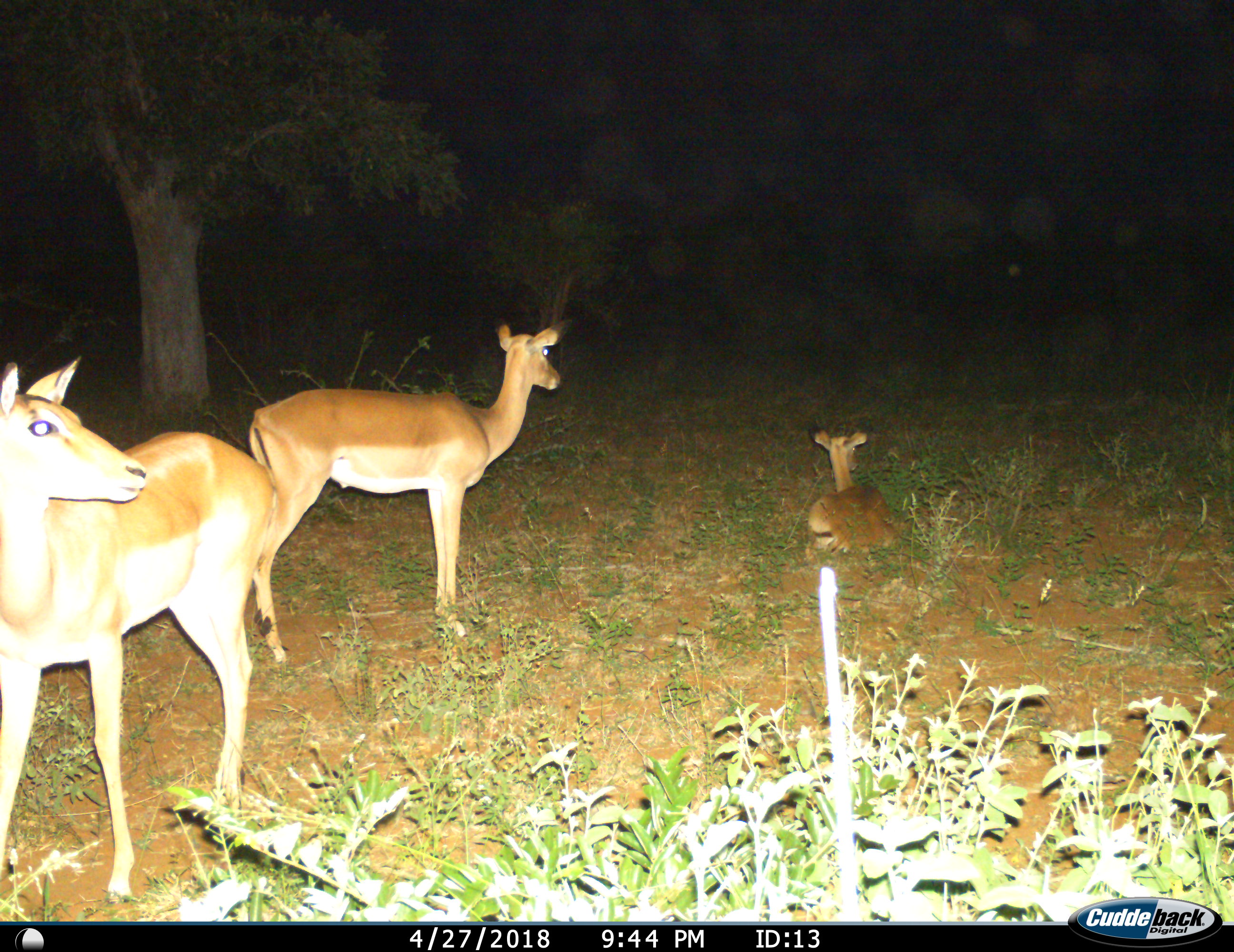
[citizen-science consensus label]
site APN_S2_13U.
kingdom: Animalia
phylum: Chordata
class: Mammalia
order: Artiodactyla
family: Bovidae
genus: Aepyceros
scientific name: Aepyceros melampus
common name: impala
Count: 3.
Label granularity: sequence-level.